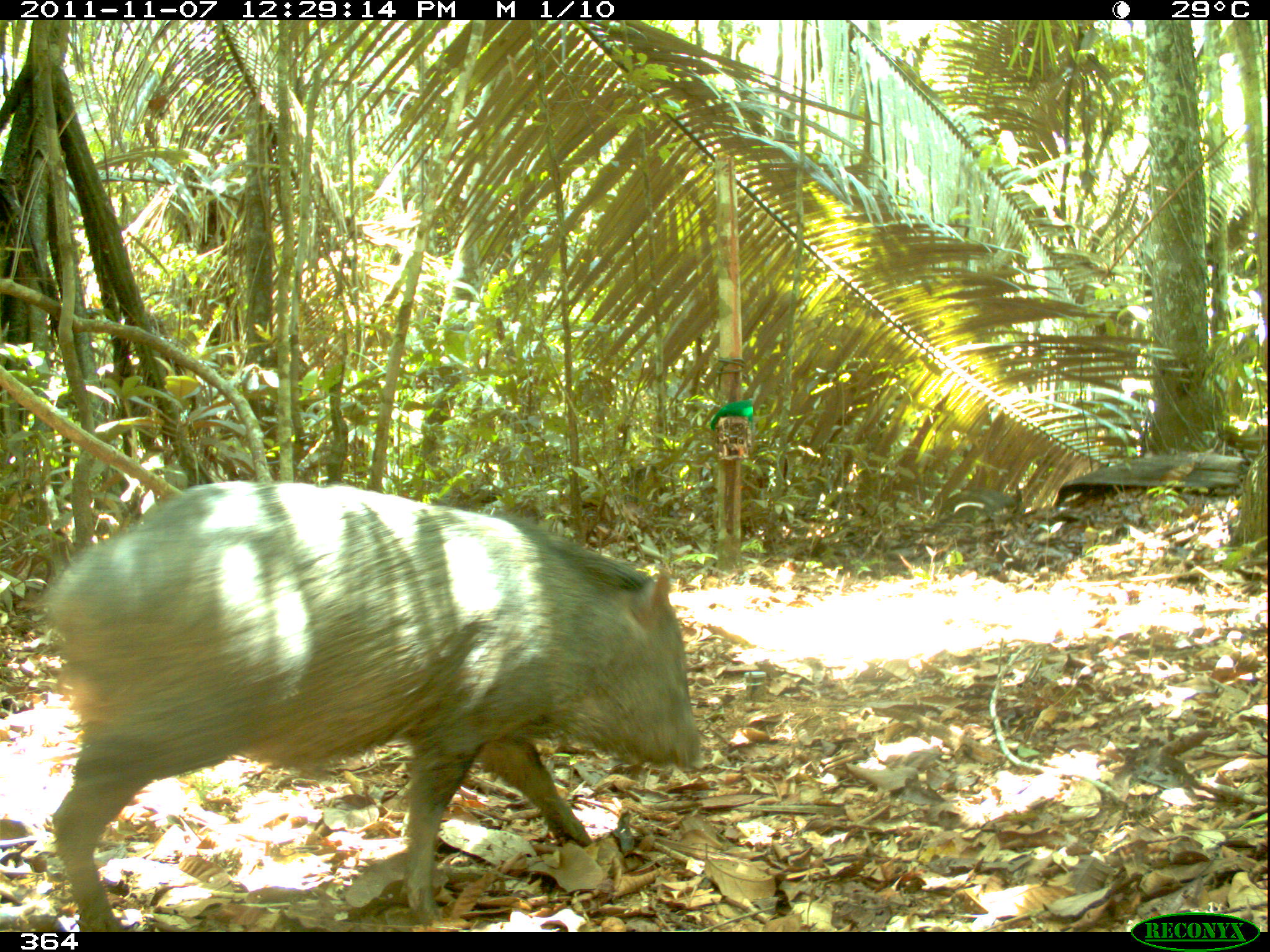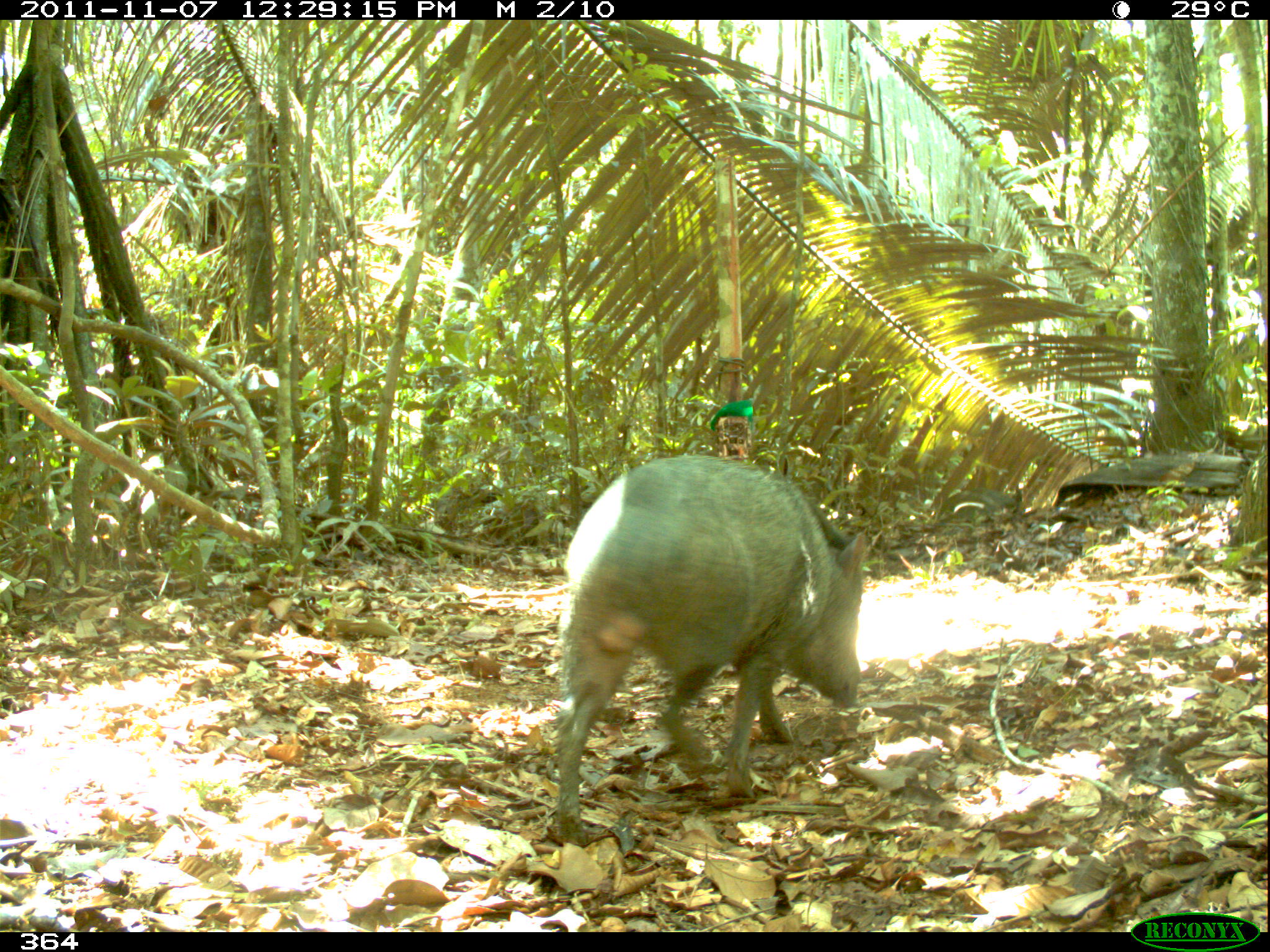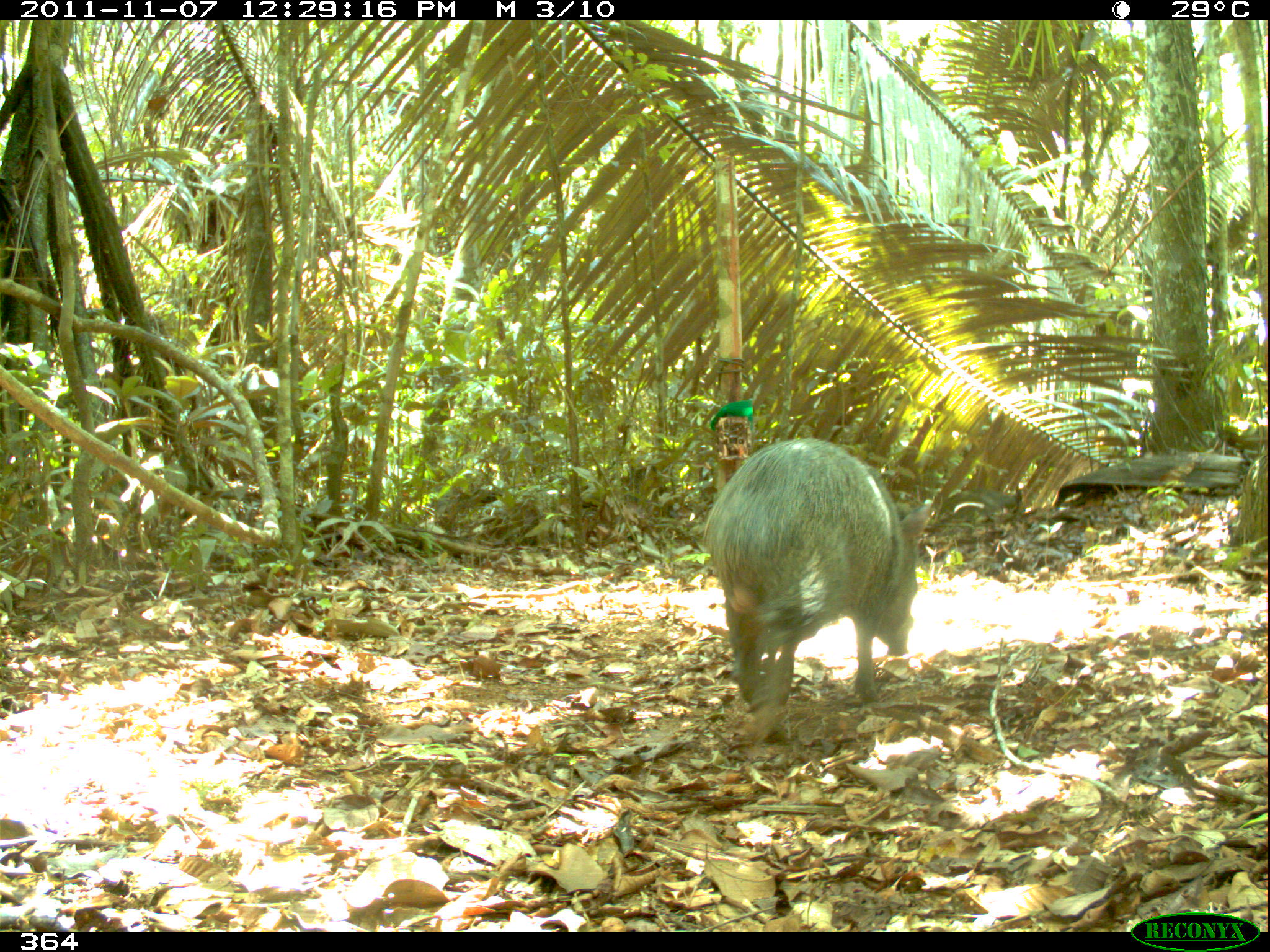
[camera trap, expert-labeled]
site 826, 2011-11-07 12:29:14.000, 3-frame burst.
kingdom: Animalia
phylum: Chordata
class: Mammalia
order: Artiodactyla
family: Tayassuidae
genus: Pecari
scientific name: Pecari tajacu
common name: collared peccary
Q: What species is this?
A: Pecari tajacu (collared peccary).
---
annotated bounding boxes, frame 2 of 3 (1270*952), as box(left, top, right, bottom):
pecari tajacu: box(549, 453, 866, 848)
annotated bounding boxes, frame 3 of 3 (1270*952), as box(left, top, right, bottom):
pecari tajacu: box(701, 436, 933, 739)